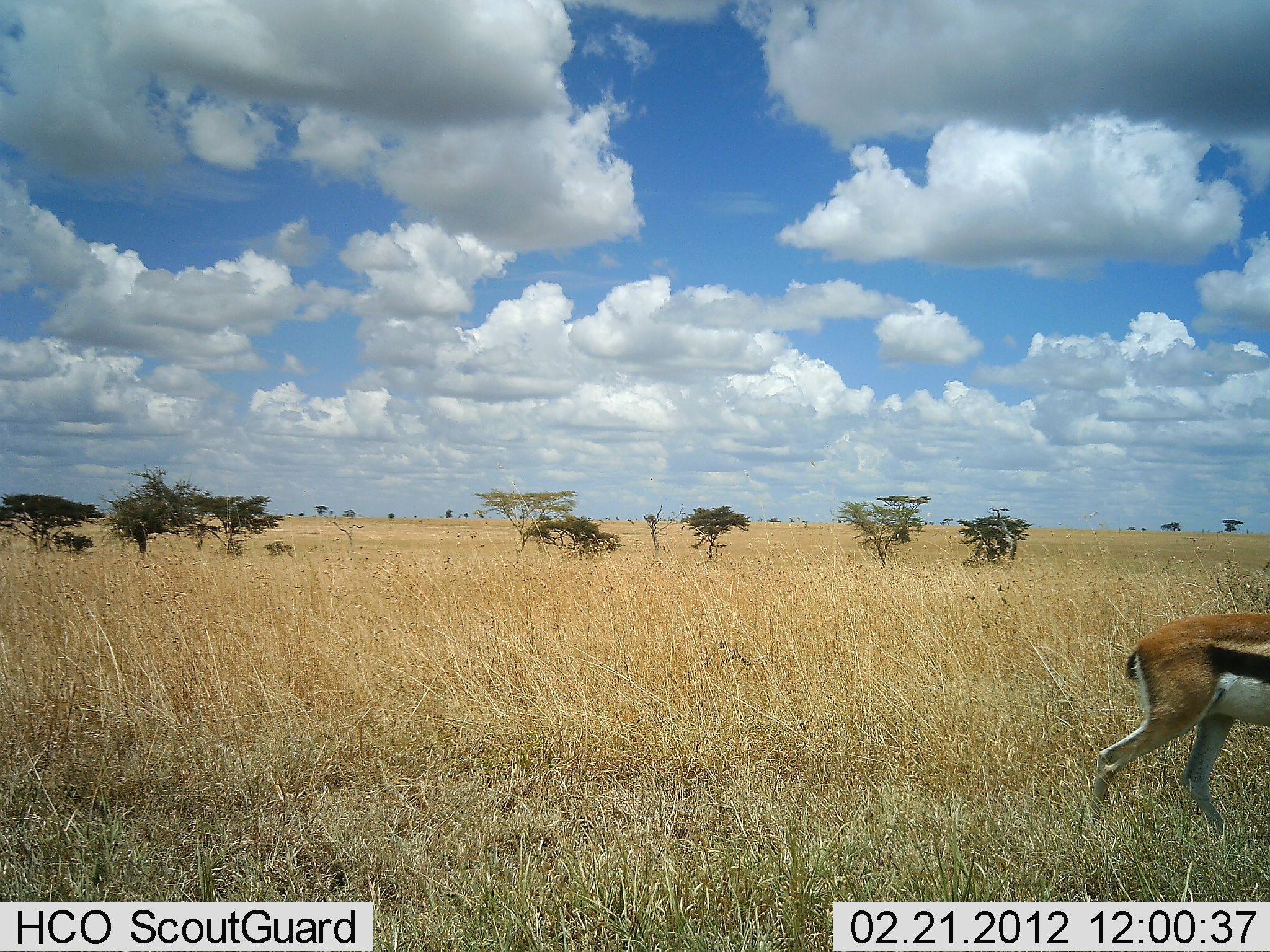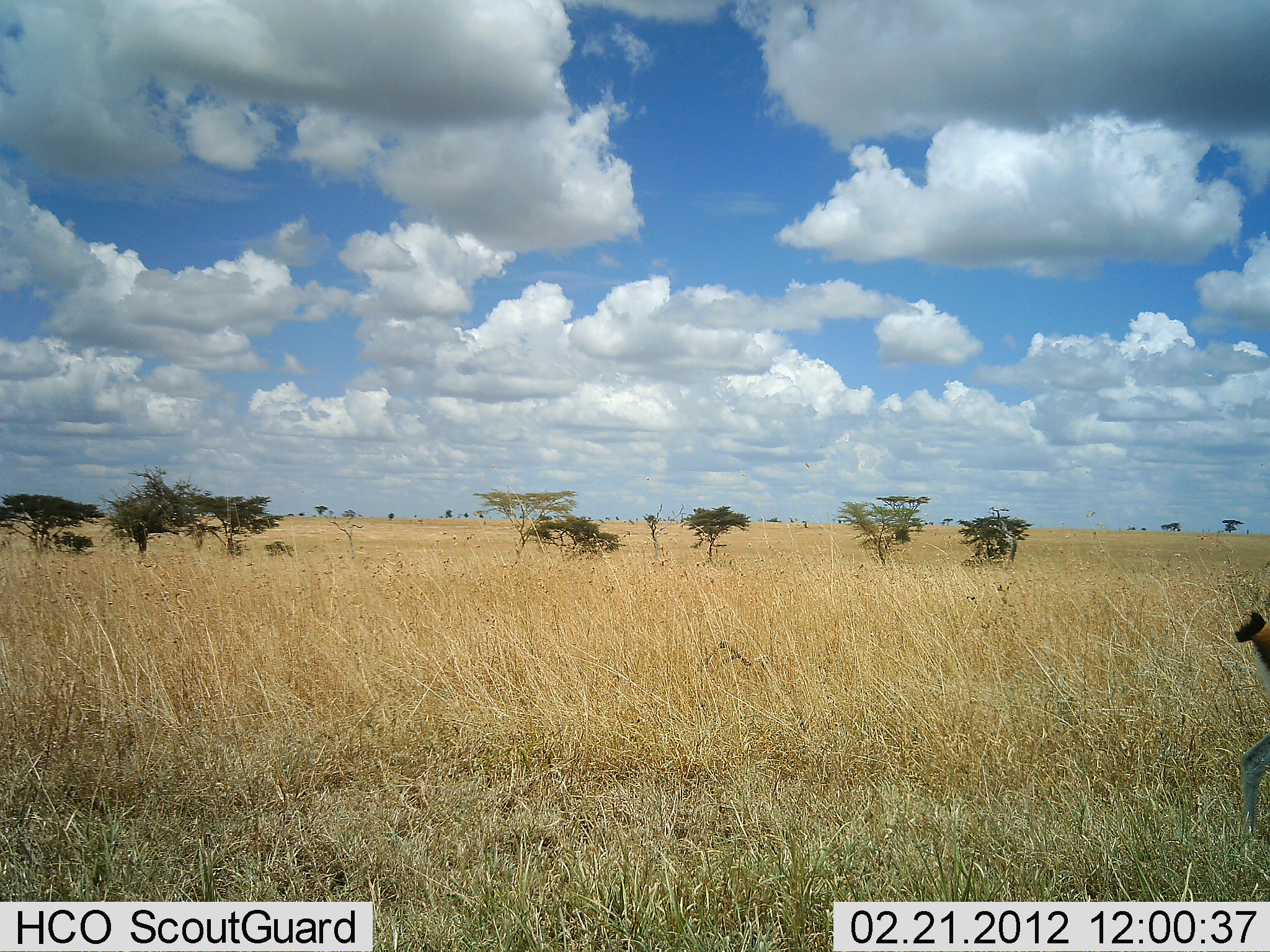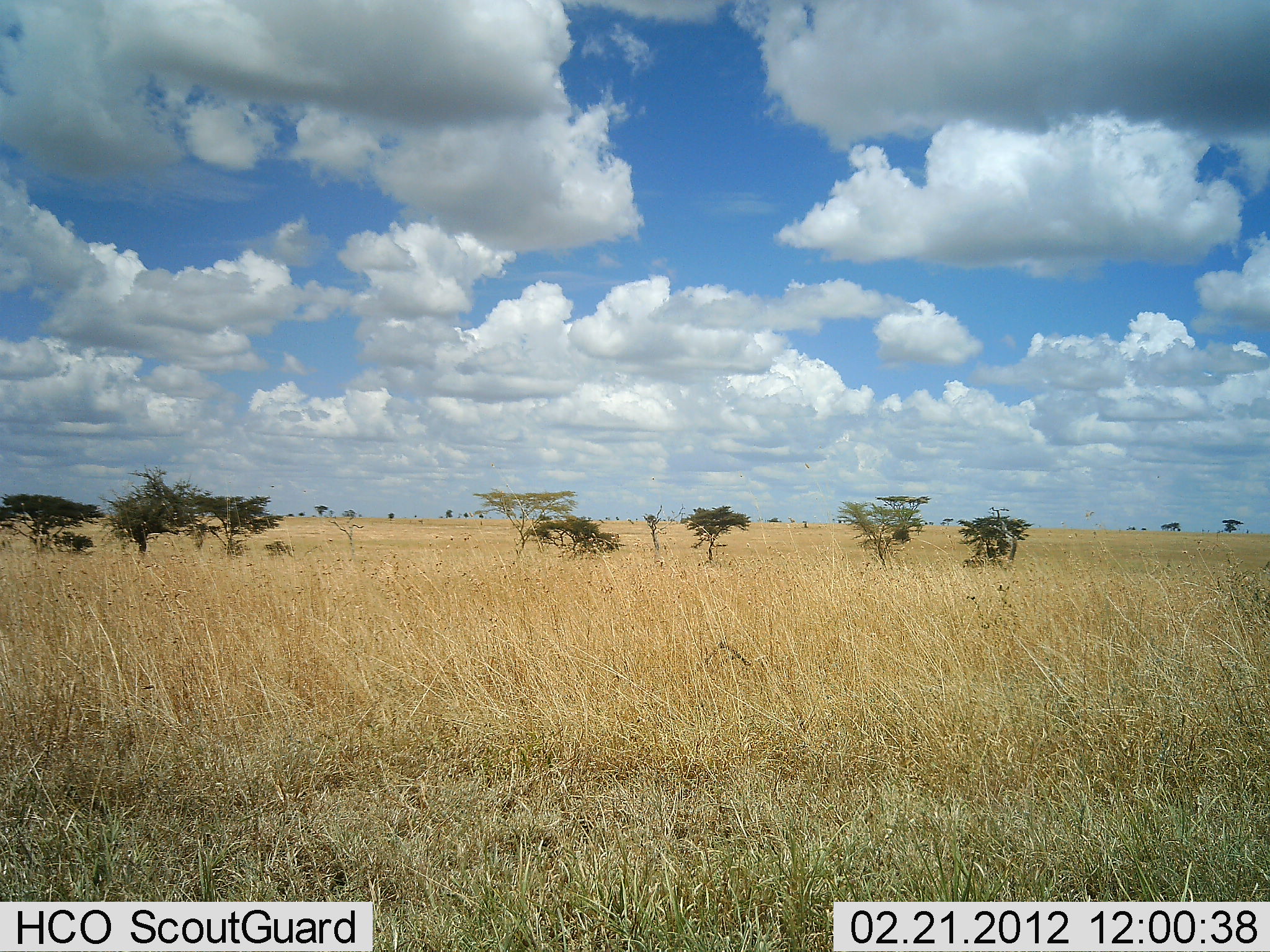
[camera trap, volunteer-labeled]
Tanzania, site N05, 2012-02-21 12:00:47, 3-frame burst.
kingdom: Animalia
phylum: Chordata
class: Mammalia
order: Artiodactyla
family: Bovidae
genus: Eudorcas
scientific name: Eudorcas thomsonii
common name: thomson's gazelle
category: gazellethomsons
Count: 1.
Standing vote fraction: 0%.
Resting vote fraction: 0%.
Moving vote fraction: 100%.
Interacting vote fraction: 0%.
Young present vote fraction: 0%.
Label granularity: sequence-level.